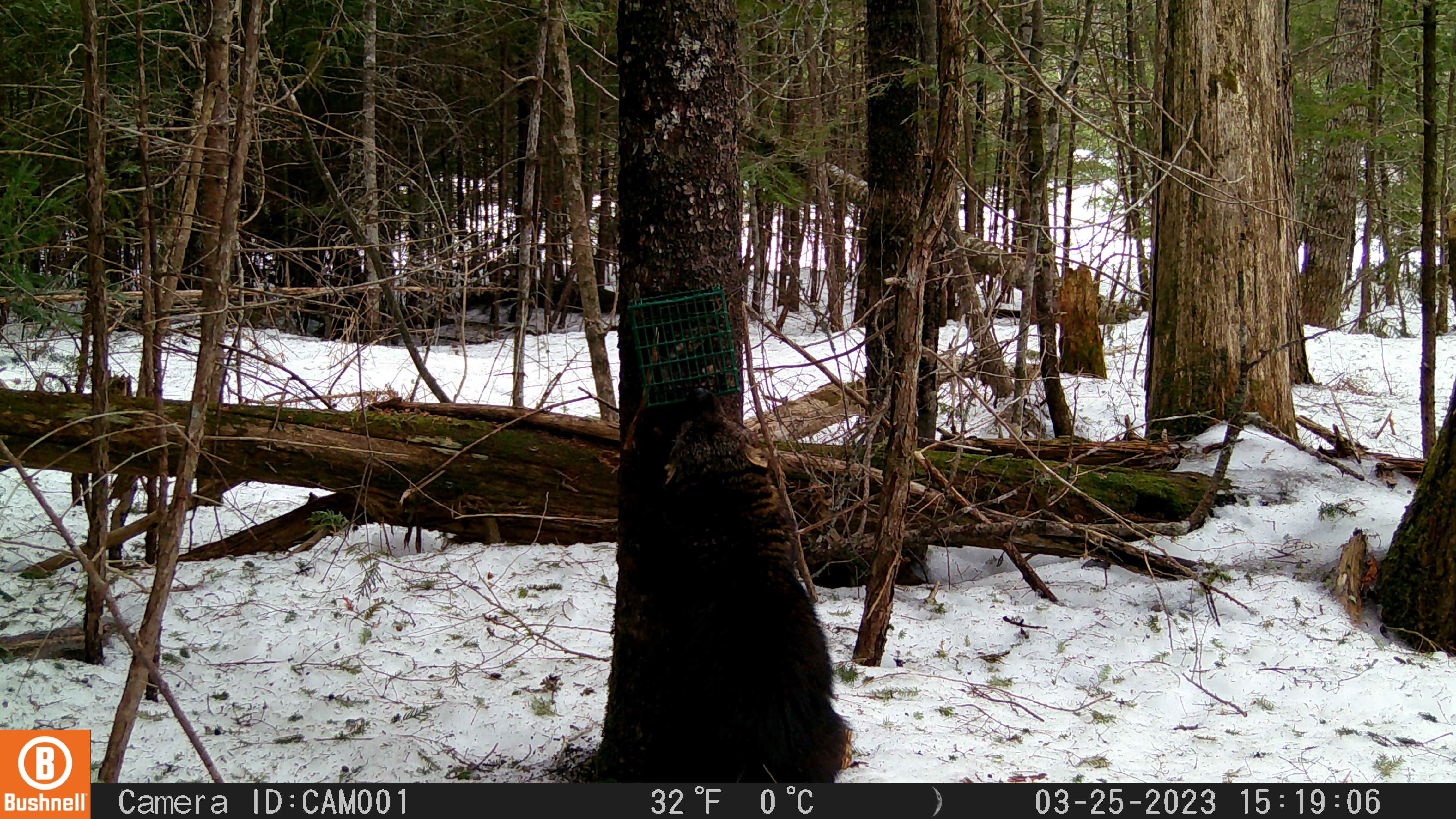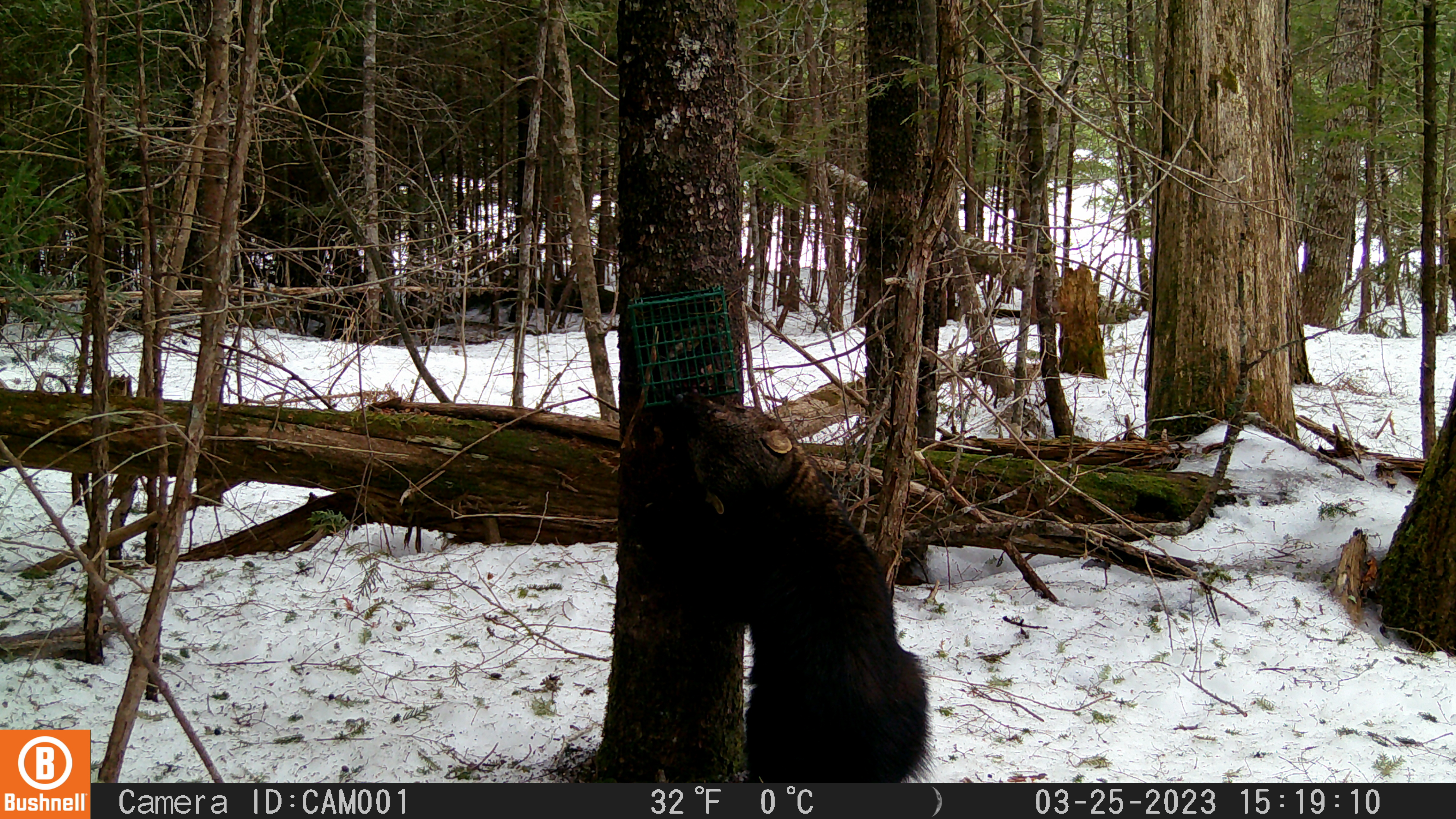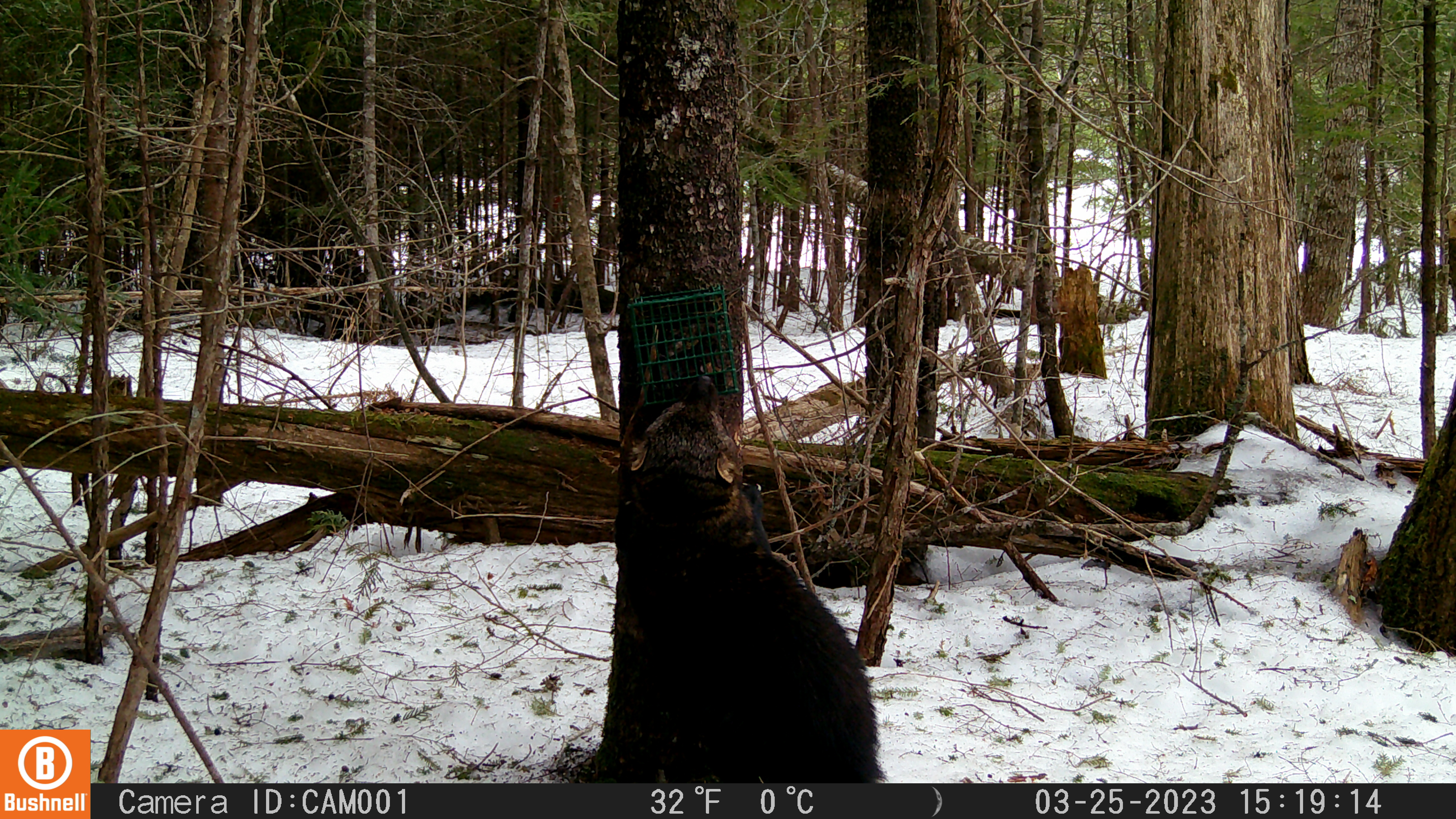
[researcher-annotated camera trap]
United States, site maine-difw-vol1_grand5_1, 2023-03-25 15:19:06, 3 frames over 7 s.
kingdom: Animalia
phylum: Chordata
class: Mammalia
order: Carnivora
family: Mustelidae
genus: Pekania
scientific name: Pekania pennanti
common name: fisher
Fisher (Pekania pennanti).